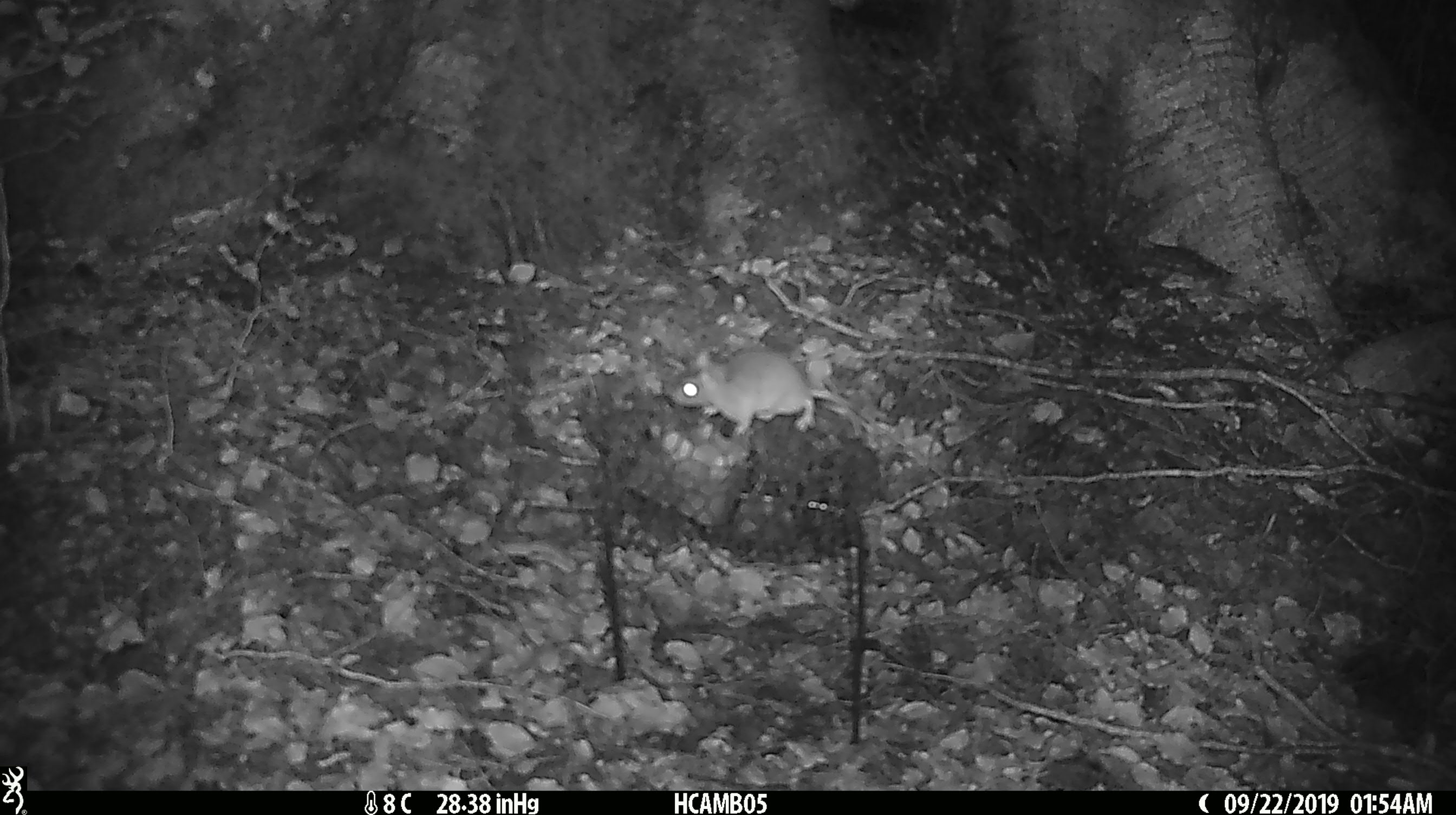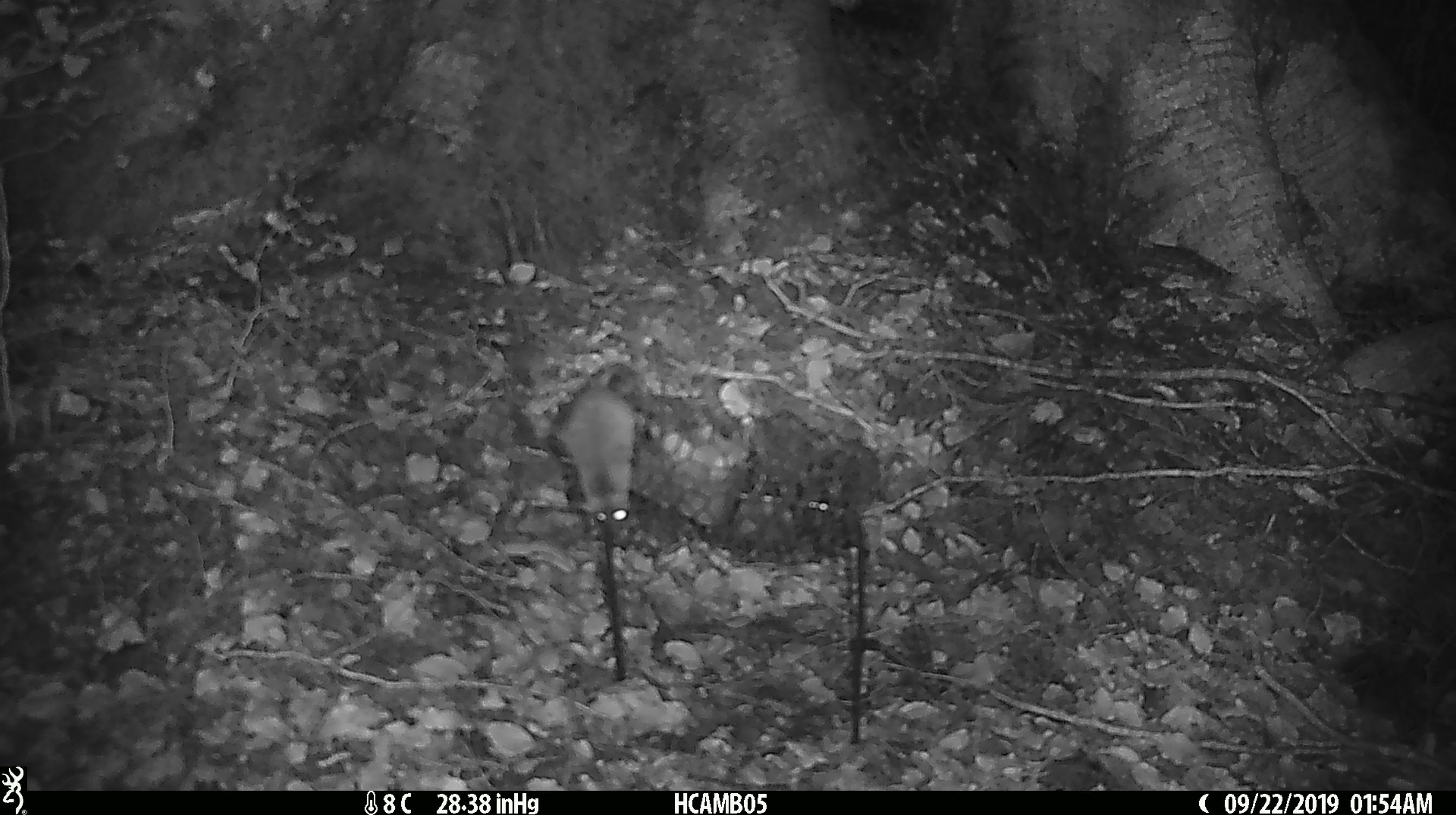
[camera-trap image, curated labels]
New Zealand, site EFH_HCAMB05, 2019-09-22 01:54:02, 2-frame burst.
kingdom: Animalia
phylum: Chordata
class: Mammalia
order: Rodentia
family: Muridae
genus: Mus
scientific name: Mus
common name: mouse